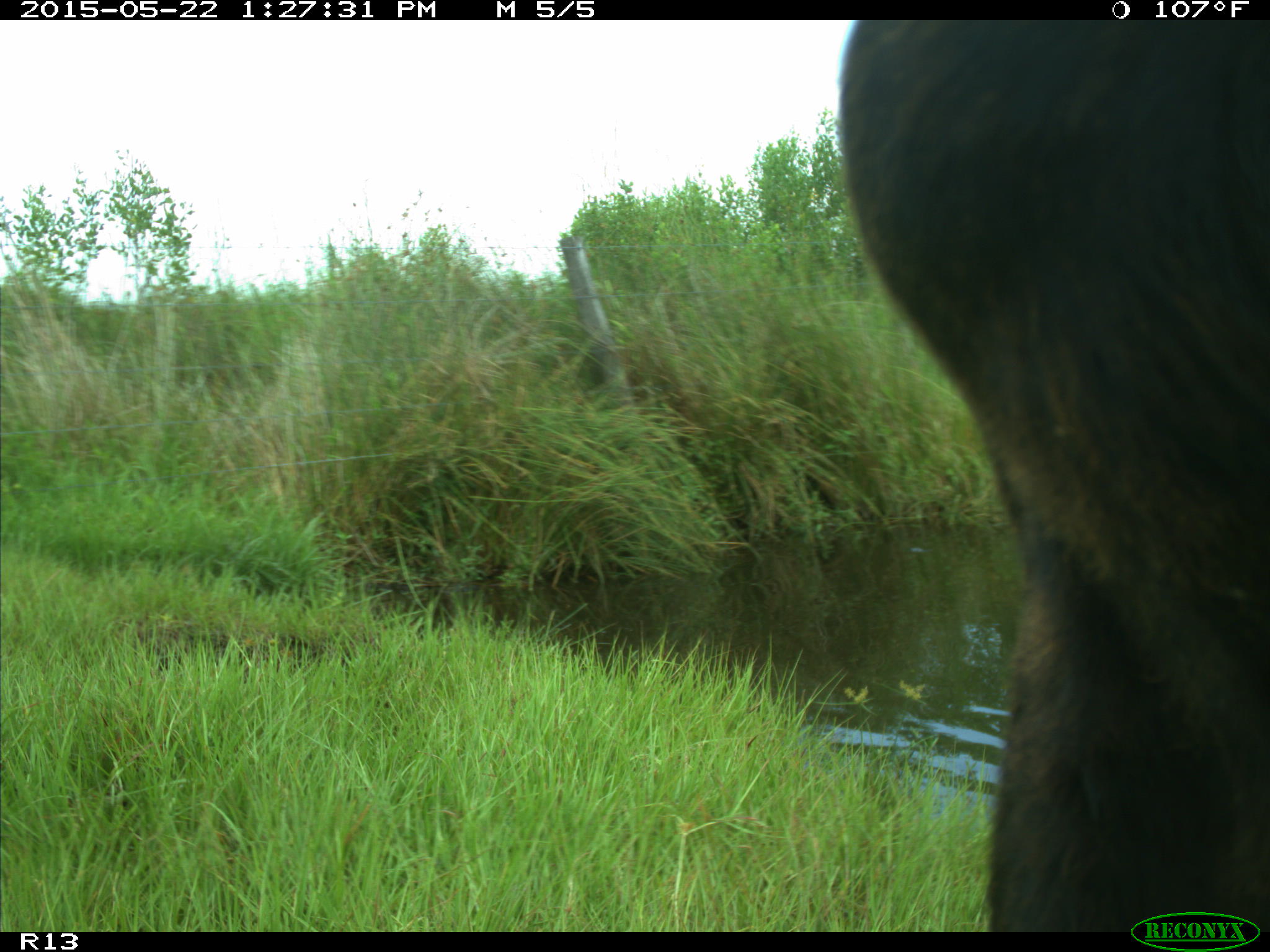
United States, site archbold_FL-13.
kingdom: Animalia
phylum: Chordata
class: Mammalia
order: Artiodactyla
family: Bovidae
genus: Bos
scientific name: Bos taurus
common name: domestic cow